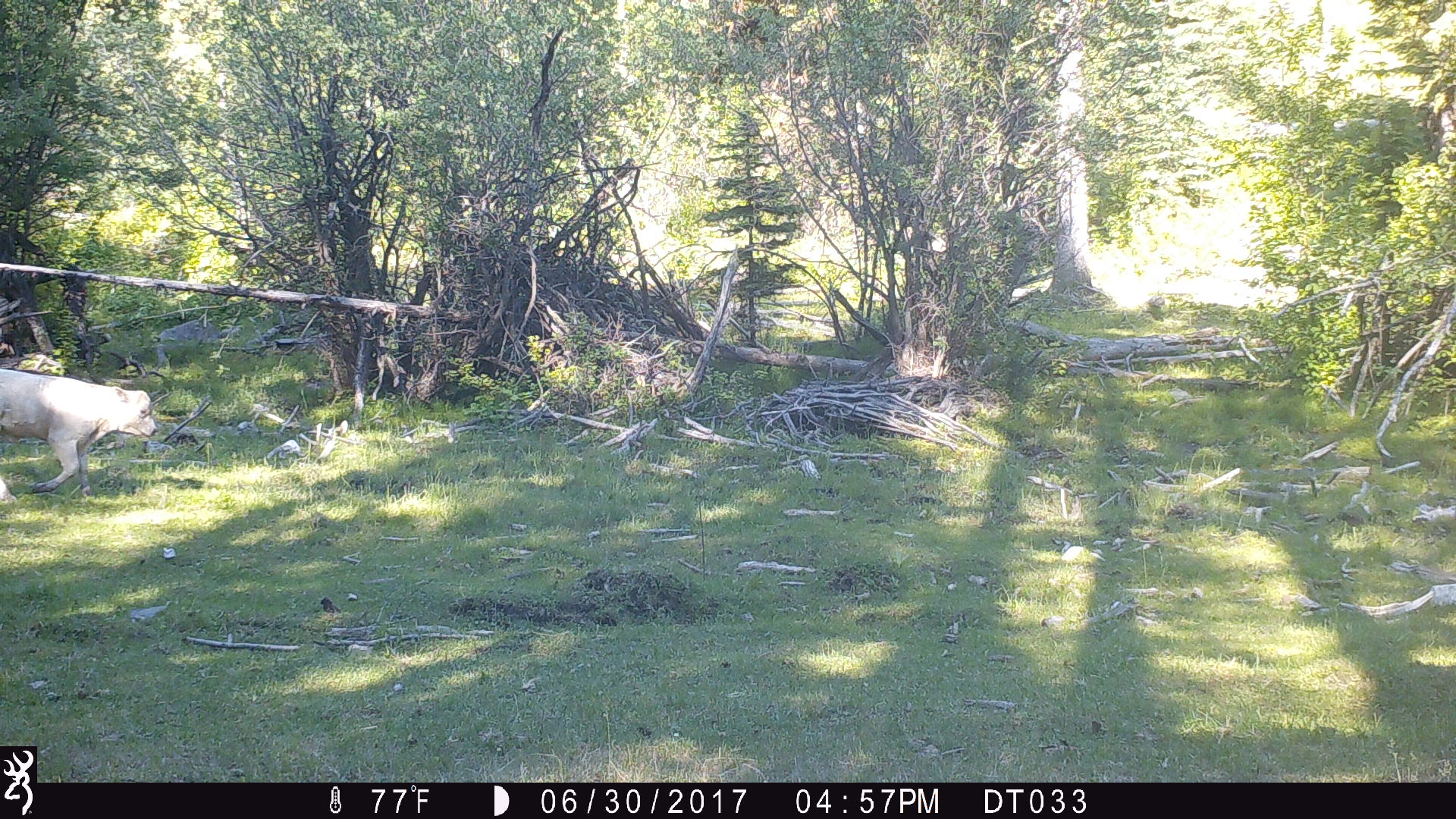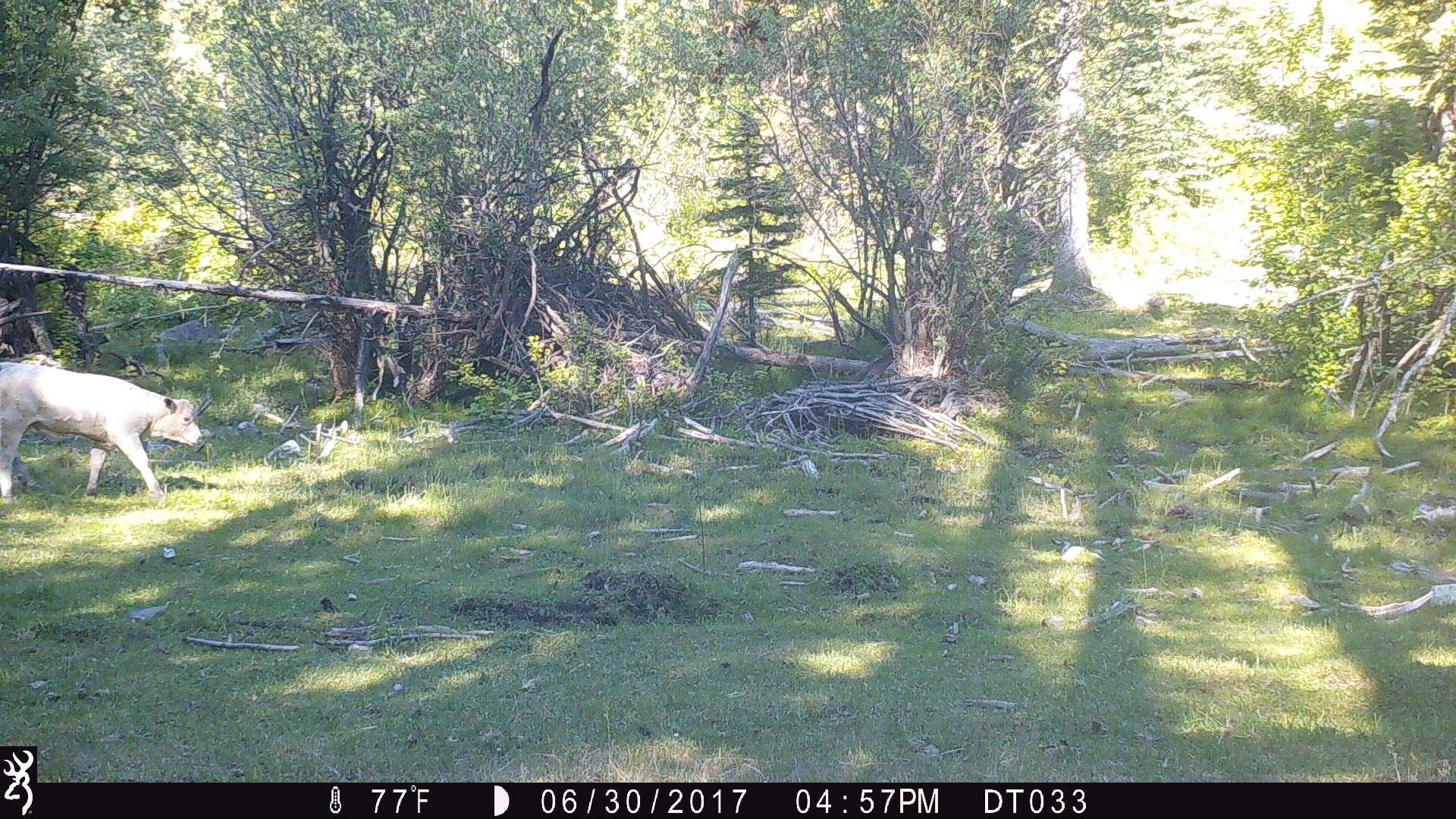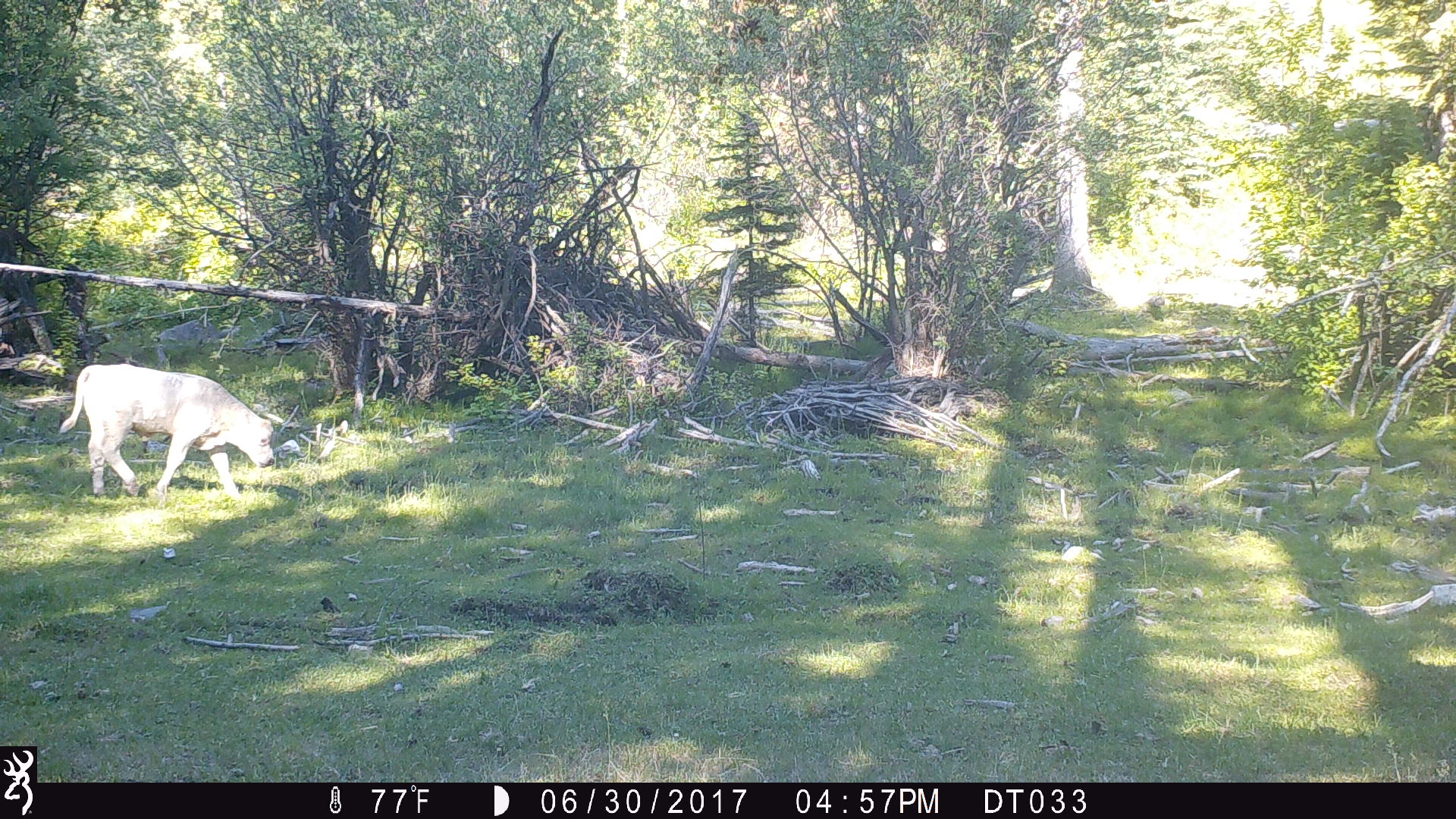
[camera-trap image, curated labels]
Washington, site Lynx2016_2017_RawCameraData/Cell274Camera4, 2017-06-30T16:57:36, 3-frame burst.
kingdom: Animalia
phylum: Chordata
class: Mammalia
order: Artiodactyla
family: Bovidae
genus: Bos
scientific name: Bos taurus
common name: domestic cattle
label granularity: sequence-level